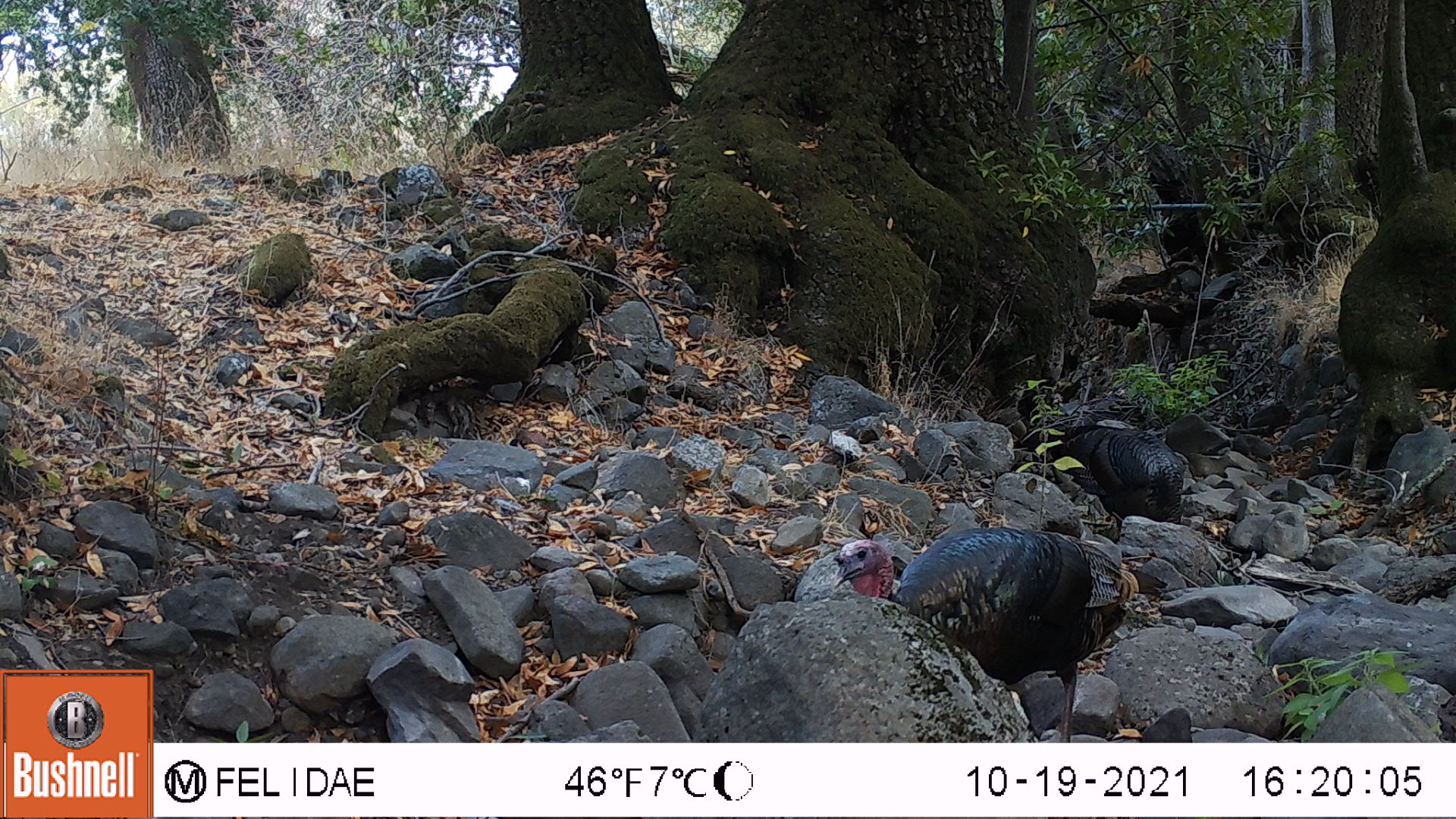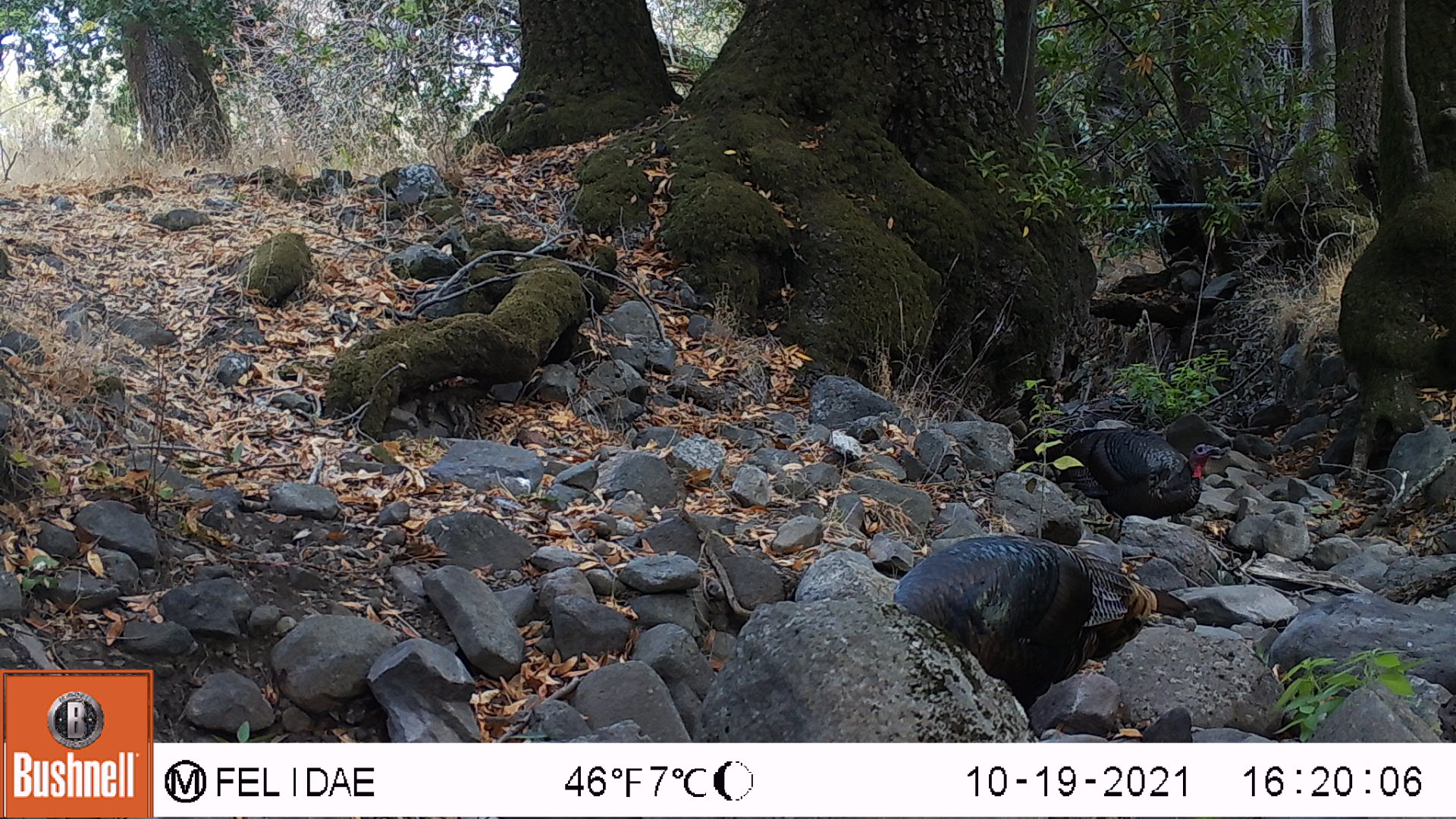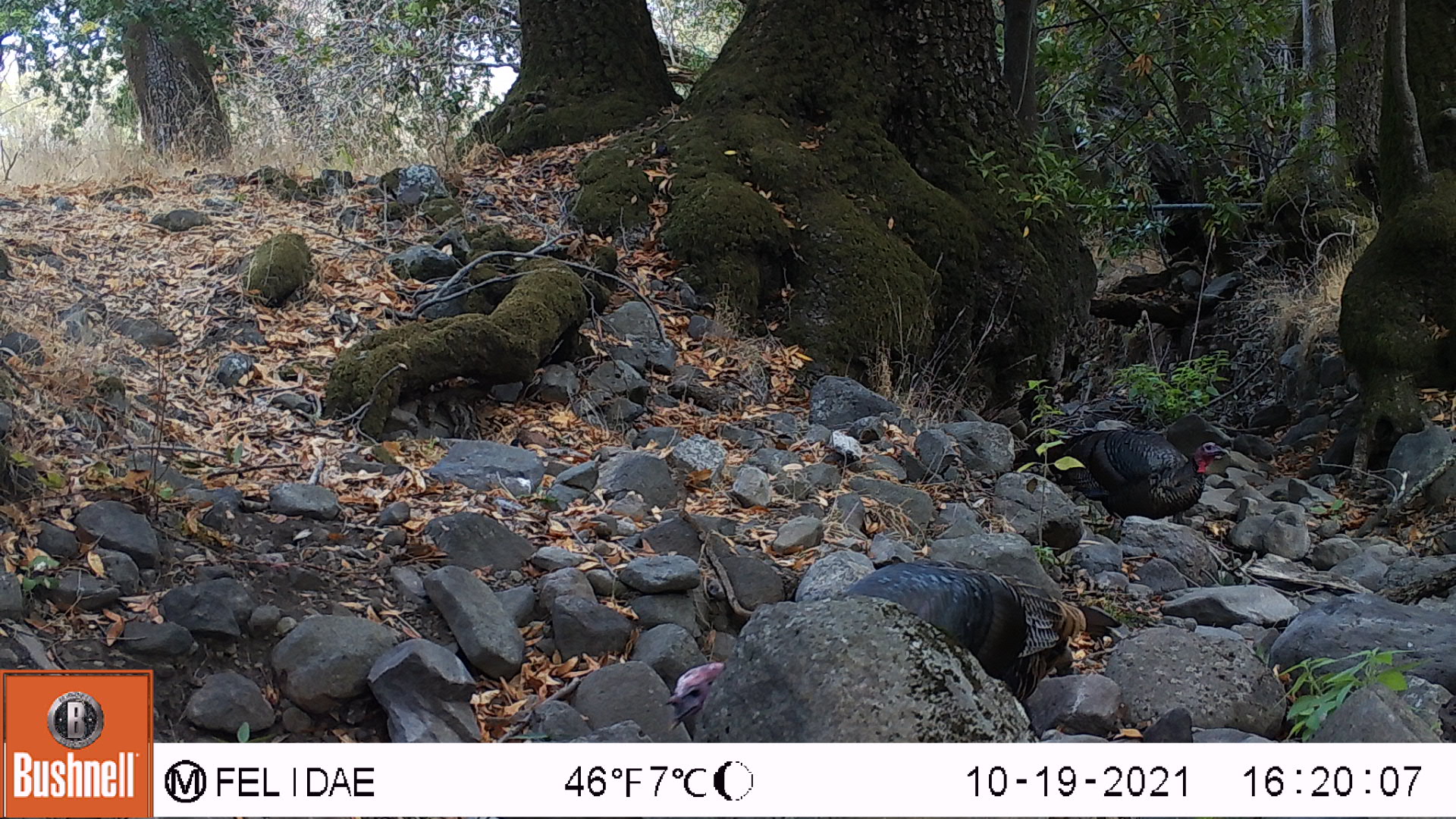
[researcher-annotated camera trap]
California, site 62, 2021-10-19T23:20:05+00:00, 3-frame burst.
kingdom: Animalia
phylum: Chordata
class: Aves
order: Galliformes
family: Phasianidae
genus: Meleagris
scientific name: Meleagris gallopavo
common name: turkey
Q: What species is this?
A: Turkey (Meleagris gallopavo).